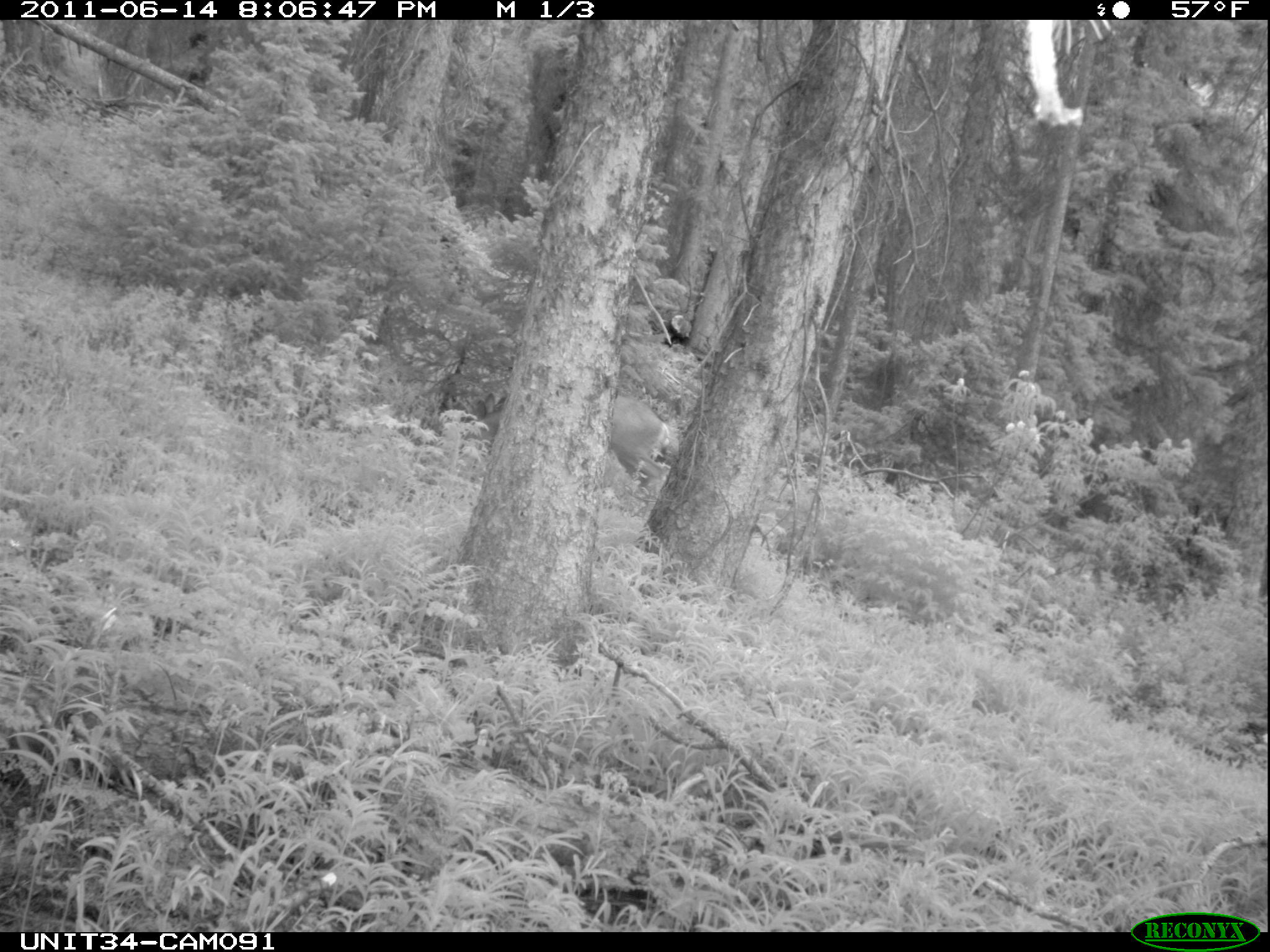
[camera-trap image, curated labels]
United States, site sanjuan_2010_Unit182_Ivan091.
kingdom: Animalia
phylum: Chordata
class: Mammalia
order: Artiodactyla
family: Cervidae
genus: Odocoileus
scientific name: Odocoileus hemionus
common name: mule deer